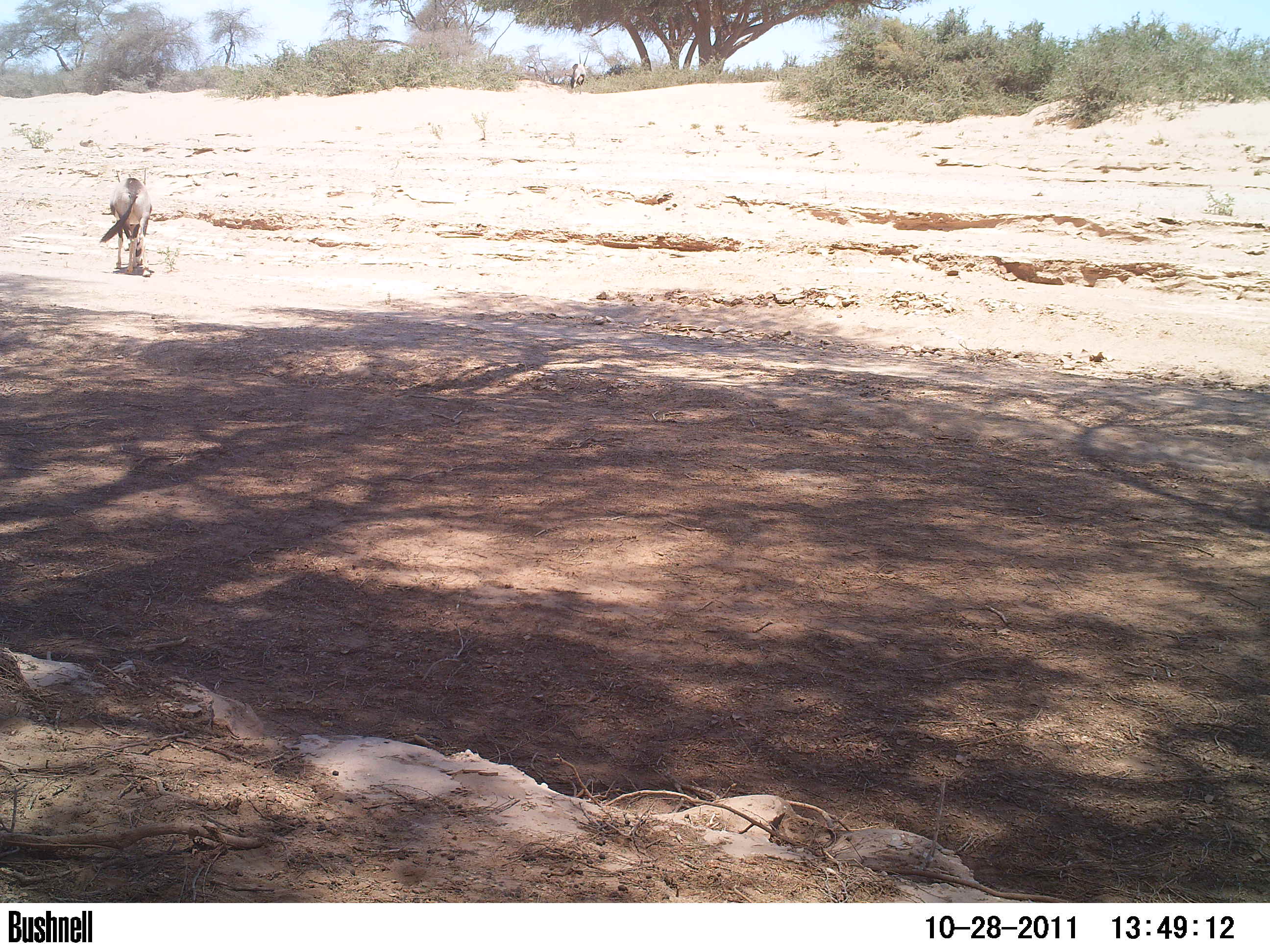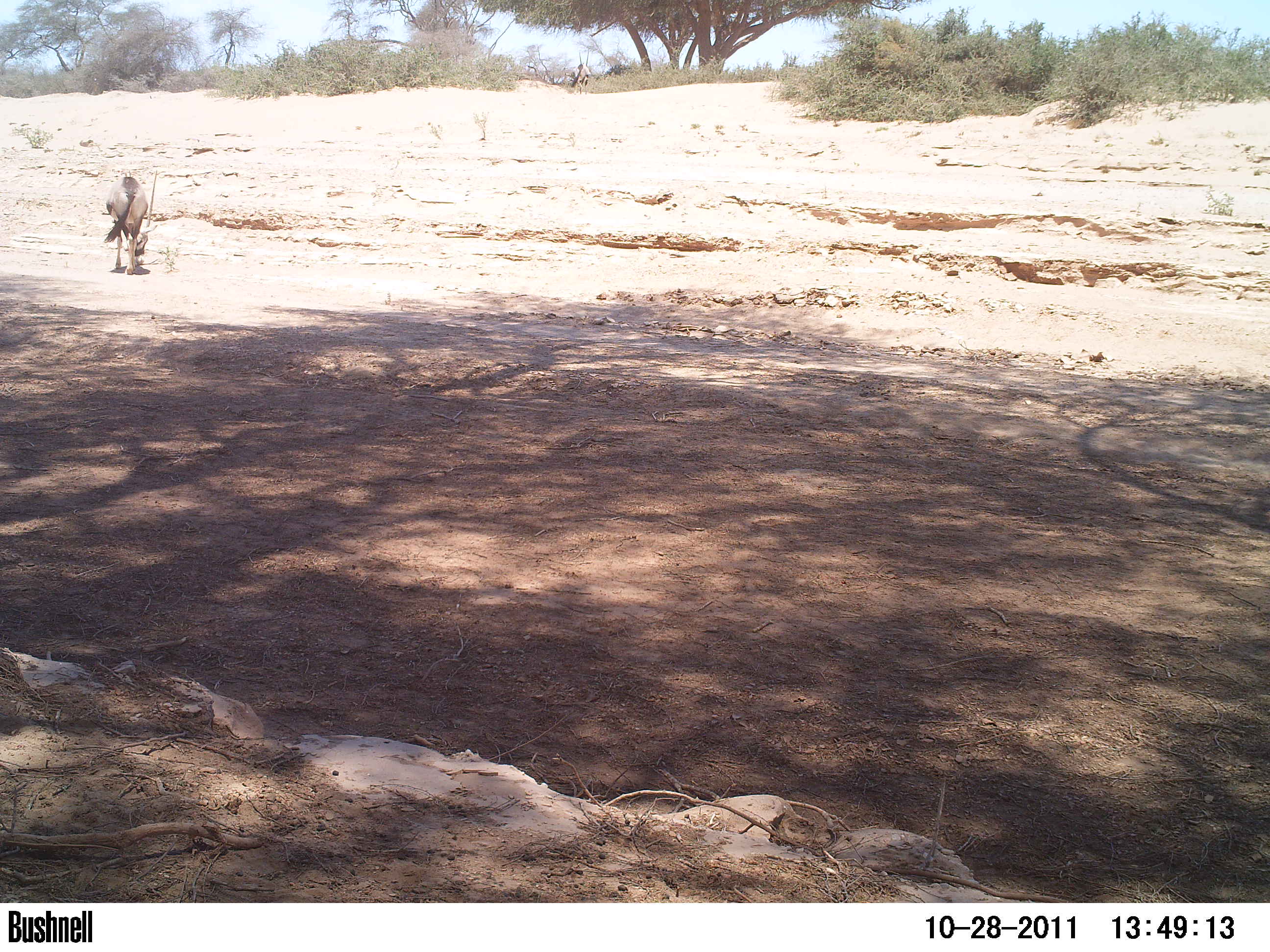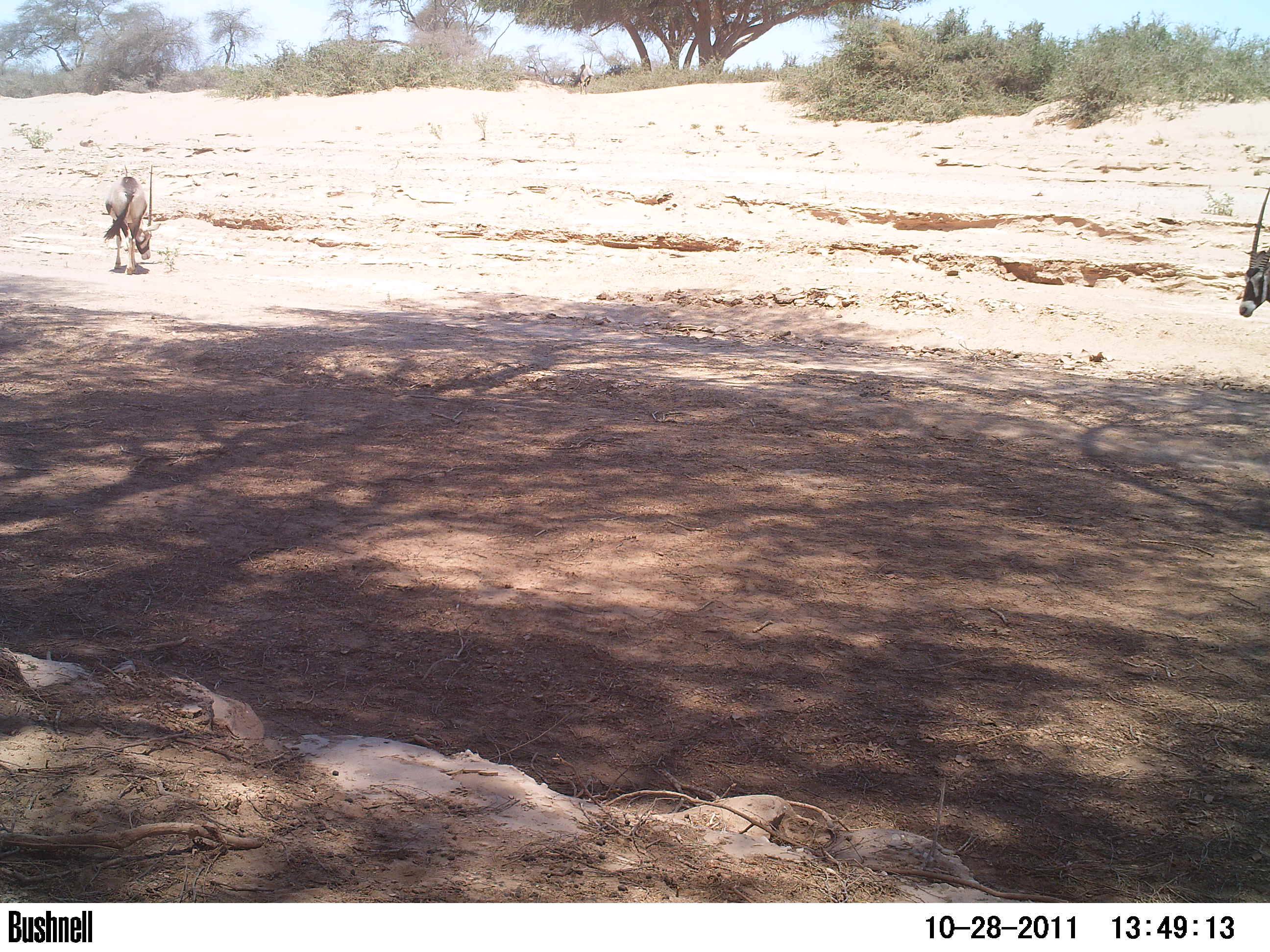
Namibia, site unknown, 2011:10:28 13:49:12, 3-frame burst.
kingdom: Animalia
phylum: Chordata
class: Mammalia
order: Artiodactyla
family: Bovidae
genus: Oryx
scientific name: Oryx gazella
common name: gemsbok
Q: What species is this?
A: Oryx gazella (gemsbok).